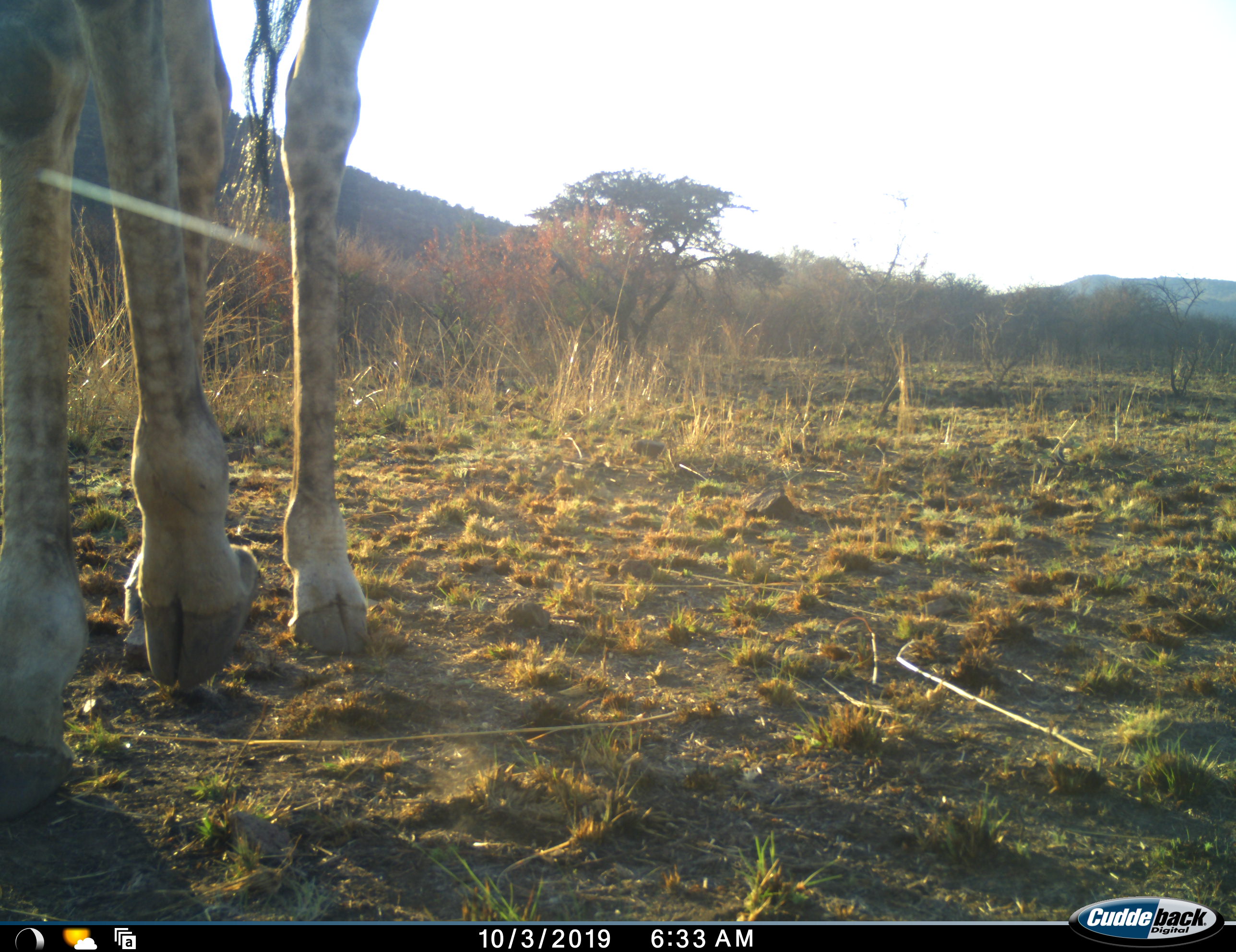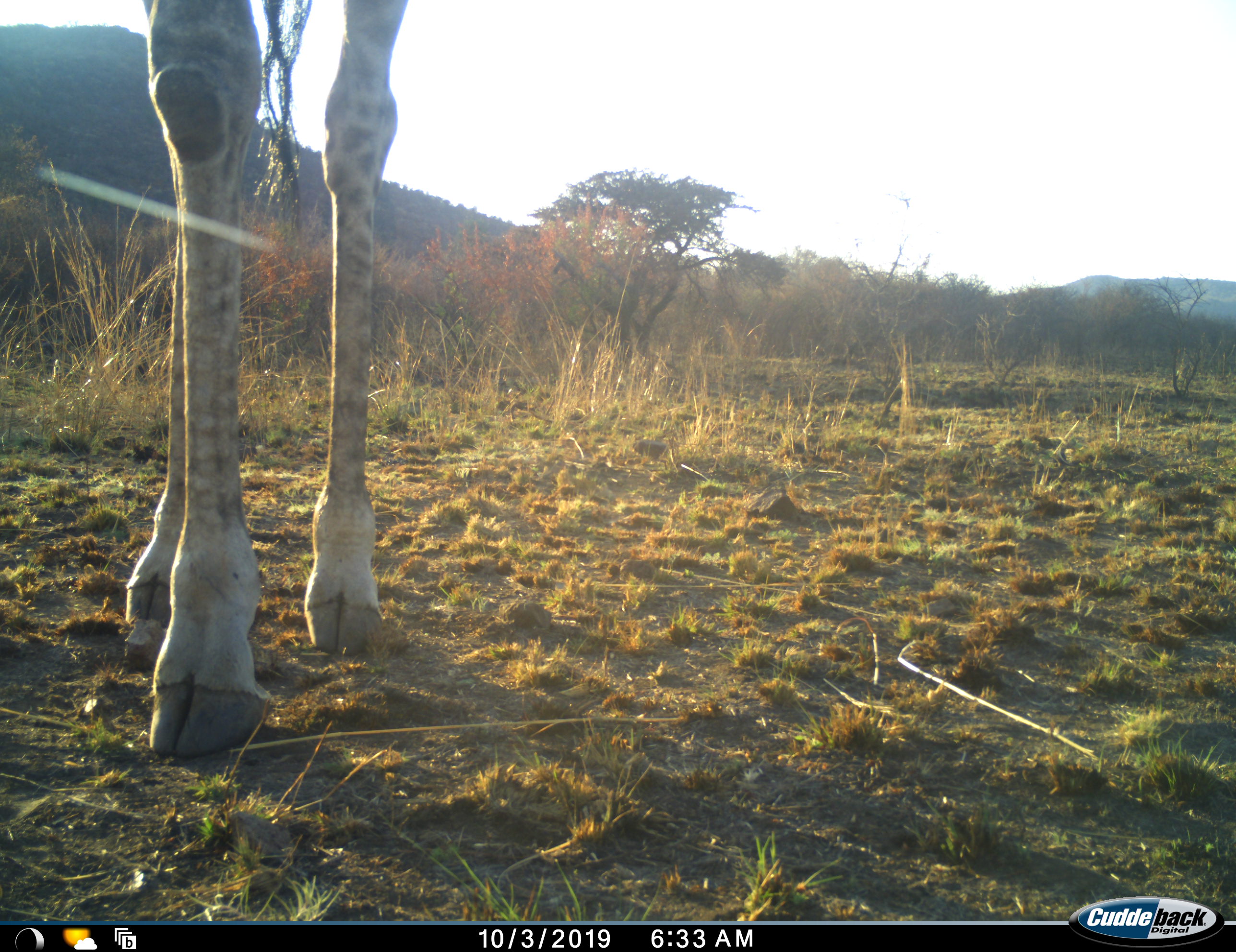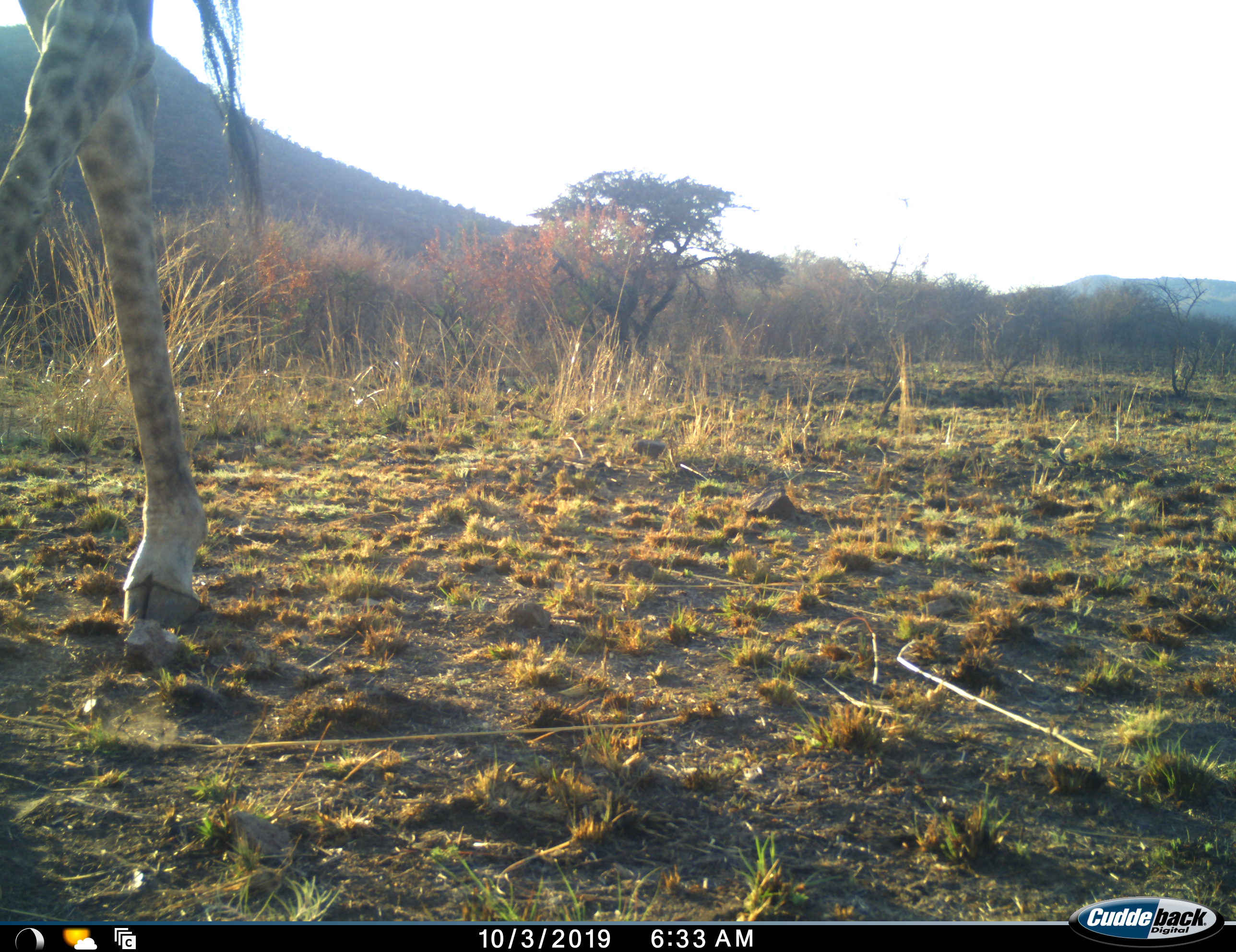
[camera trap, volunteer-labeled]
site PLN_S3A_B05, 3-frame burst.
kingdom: Animalia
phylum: Chordata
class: Mammalia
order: Artiodactyla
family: Giraffidae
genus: Giraffa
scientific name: Giraffa camelopardalis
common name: giraffe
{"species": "giraffe (Giraffa camelopardalis)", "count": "1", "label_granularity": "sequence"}